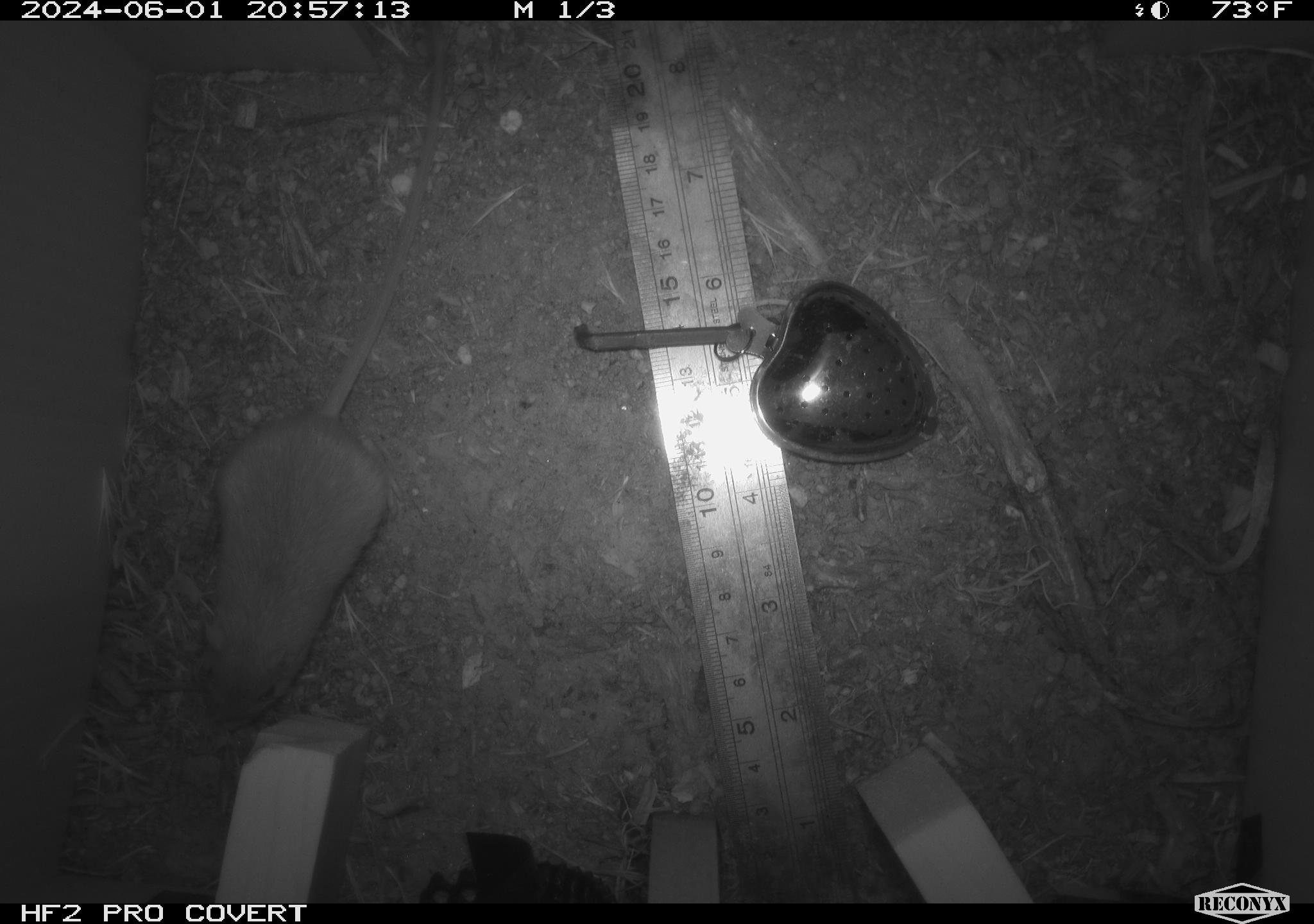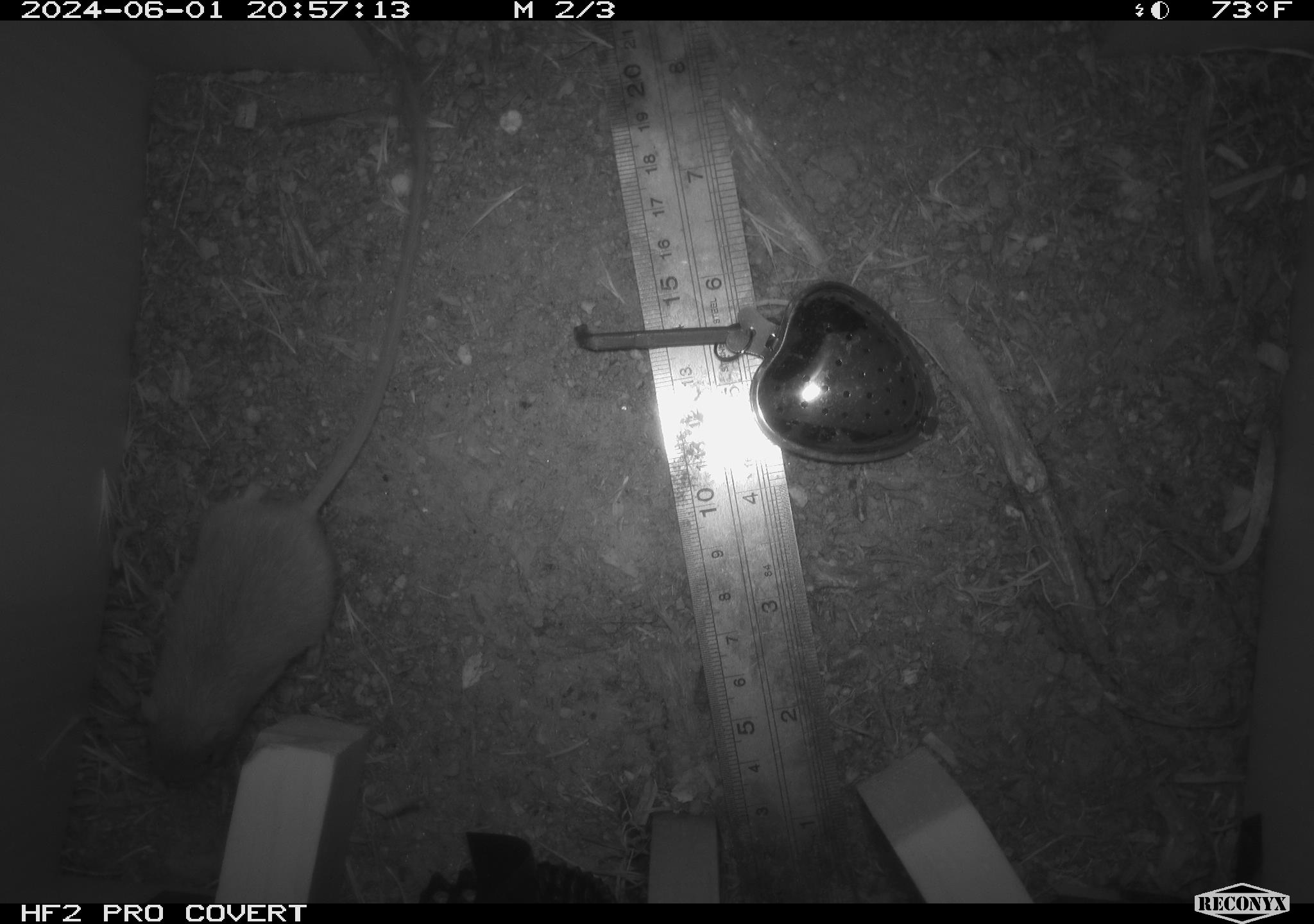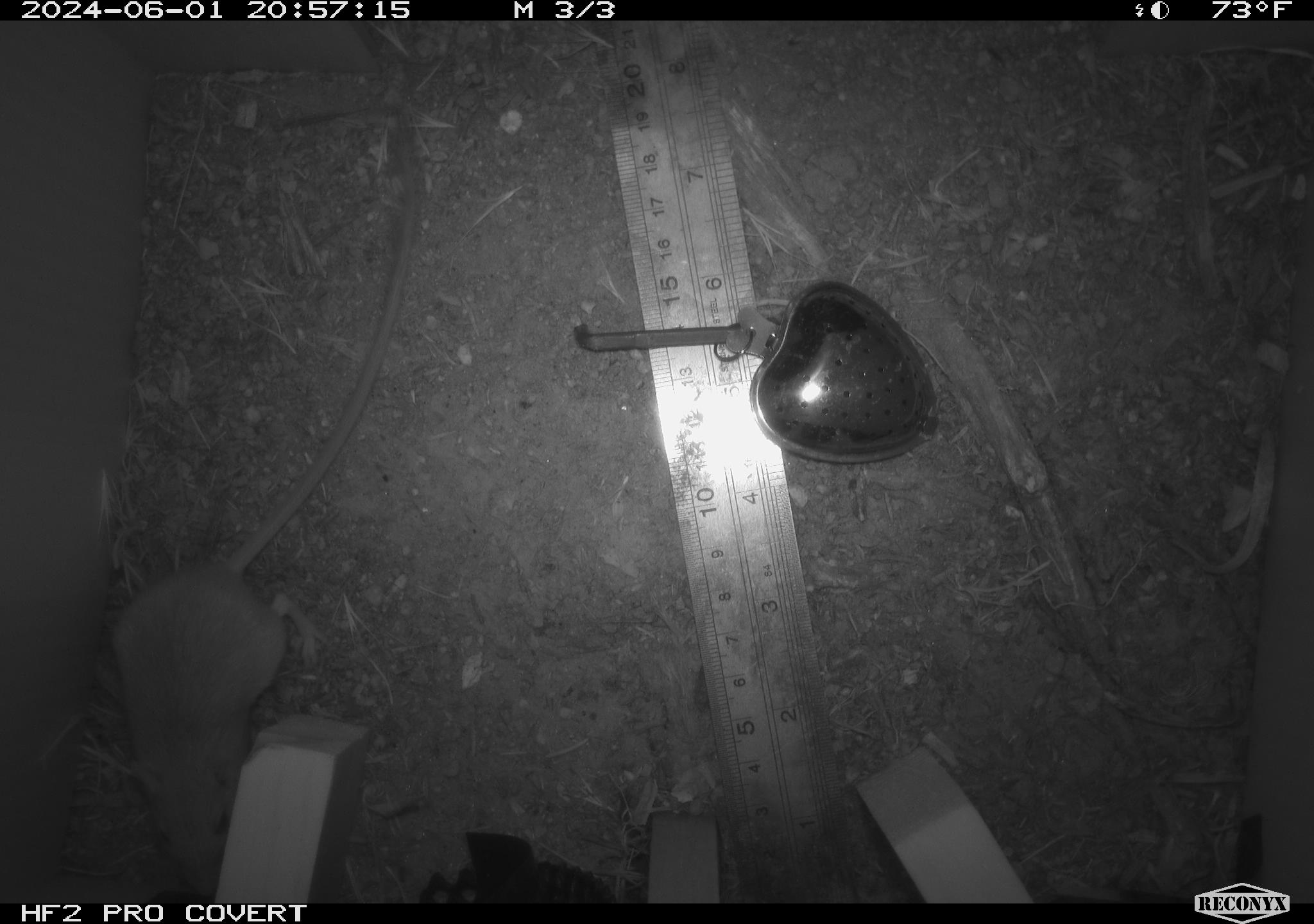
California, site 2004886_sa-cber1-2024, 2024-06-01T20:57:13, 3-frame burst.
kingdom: Animalia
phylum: Chordata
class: Mammalia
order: Rodentia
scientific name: Rodentia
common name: mouse species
Mouse species (Rodentia).